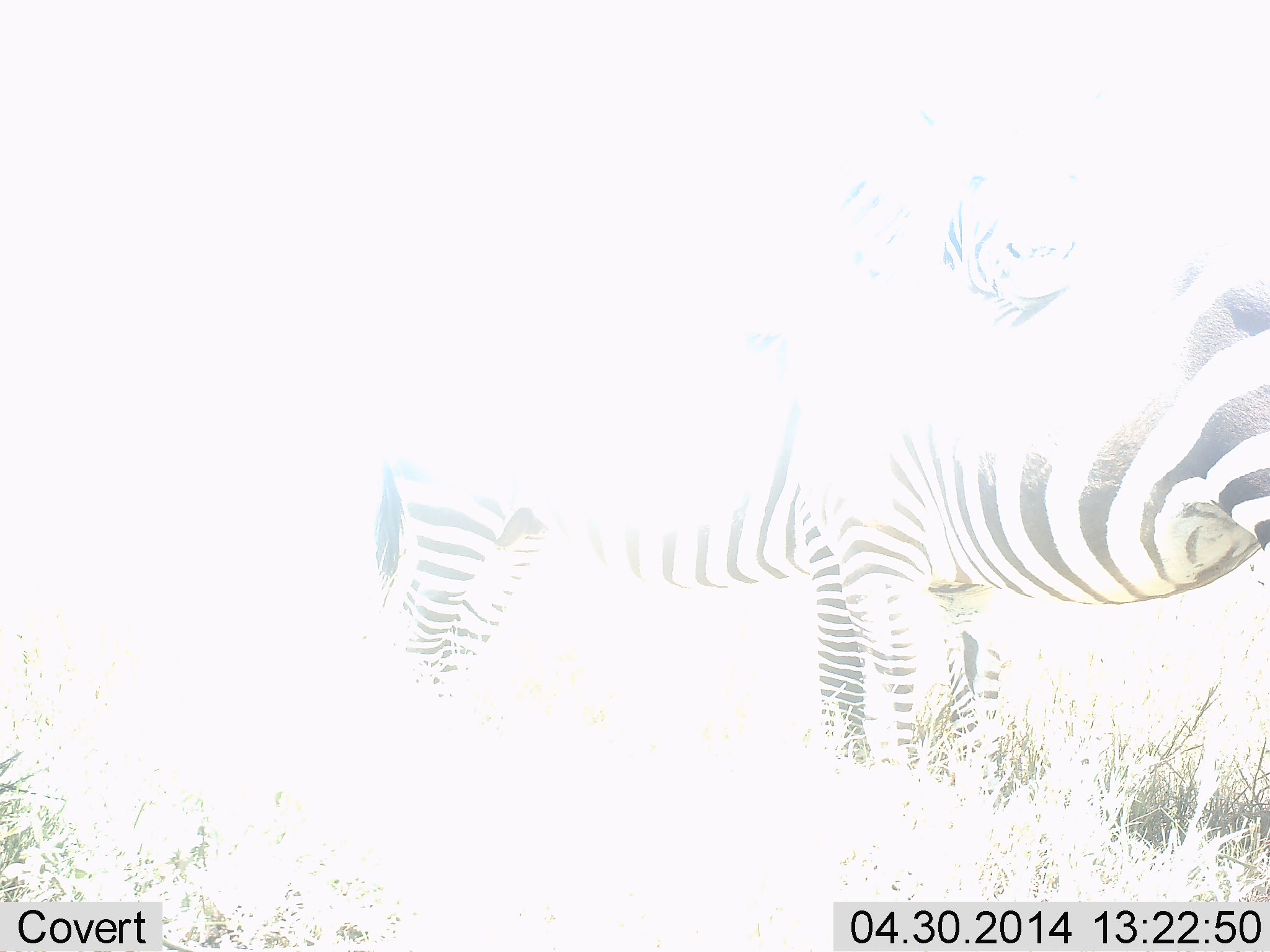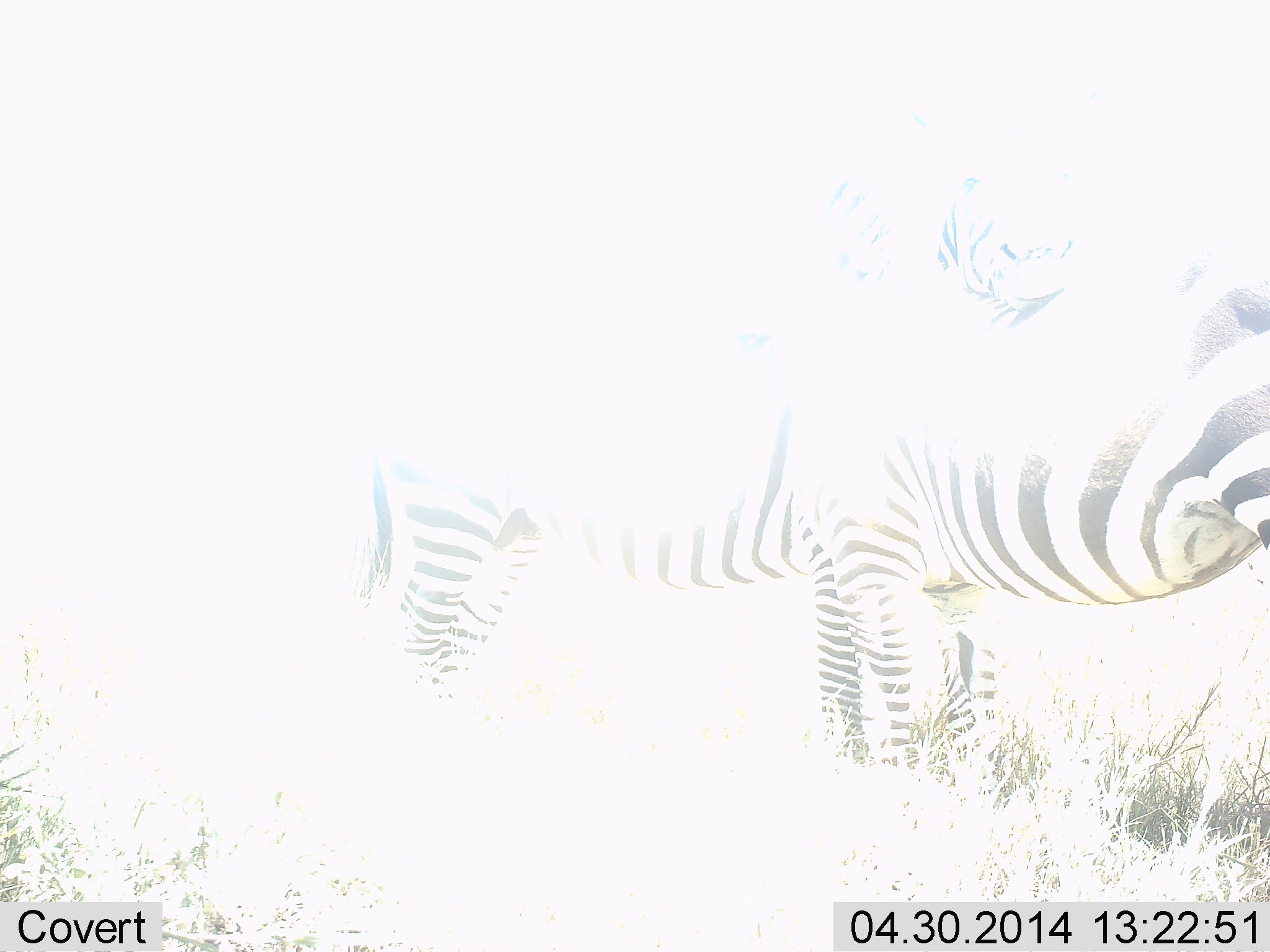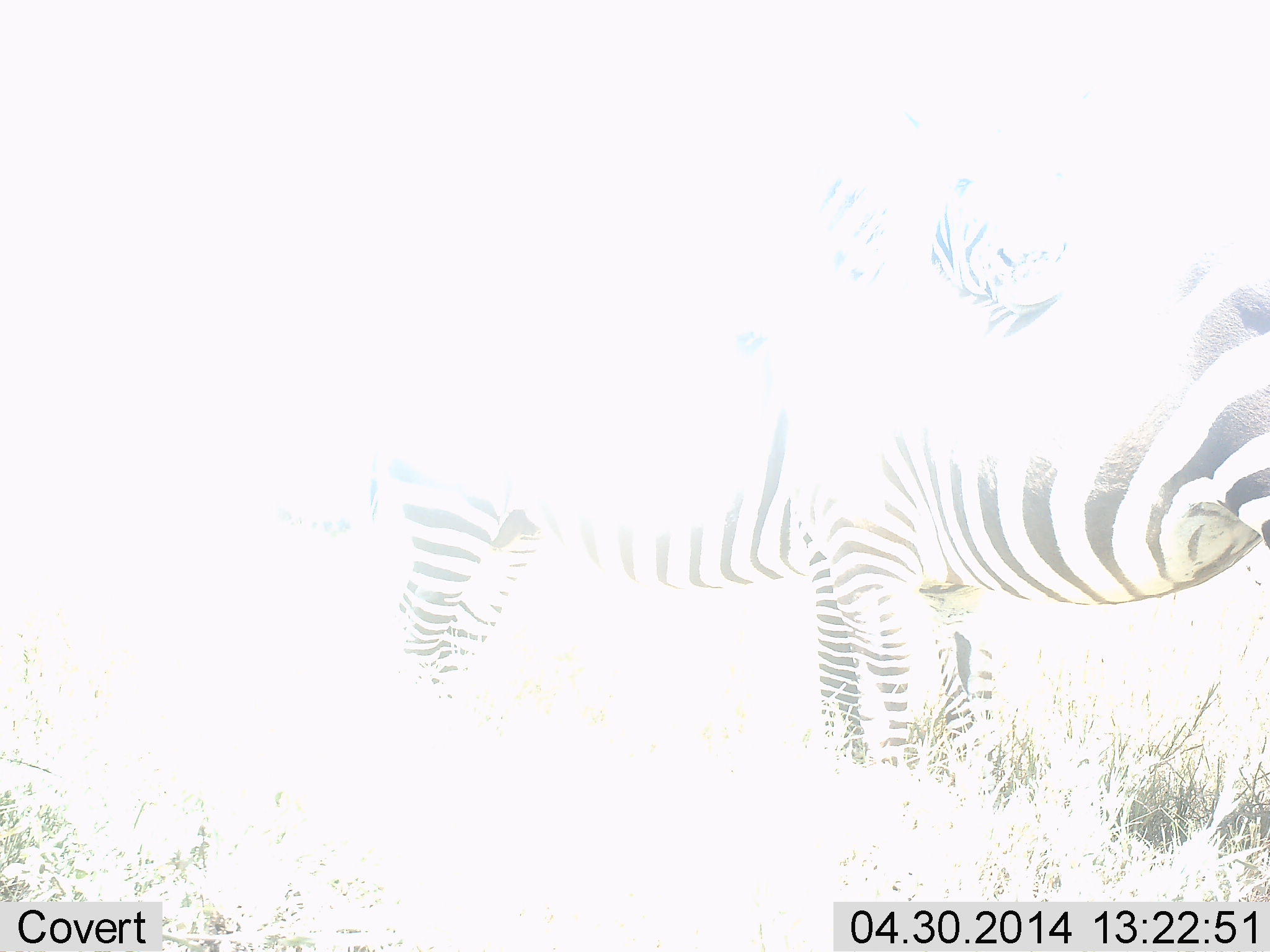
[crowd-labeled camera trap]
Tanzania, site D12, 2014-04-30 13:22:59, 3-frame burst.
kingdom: Animalia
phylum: Chordata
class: Mammalia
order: Perissodactyla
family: Equidae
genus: Equus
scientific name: Equus quagga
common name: plains zebra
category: zebra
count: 2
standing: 90%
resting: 0%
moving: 0%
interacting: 20%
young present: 0%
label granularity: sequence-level